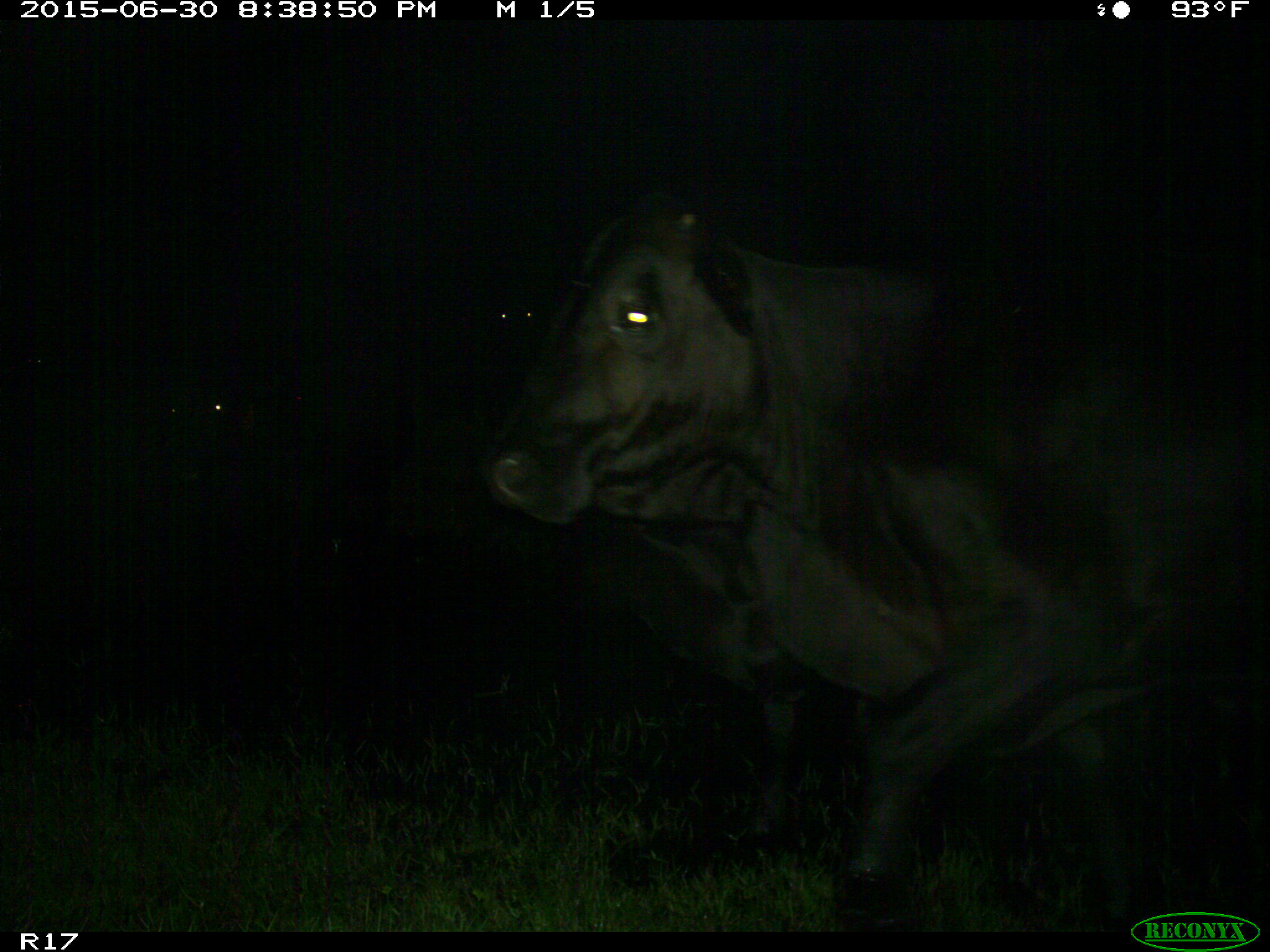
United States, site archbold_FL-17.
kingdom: Animalia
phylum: Chordata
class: Mammalia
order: Artiodactyla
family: Bovidae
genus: Bos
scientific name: Bos taurus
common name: domestic cow